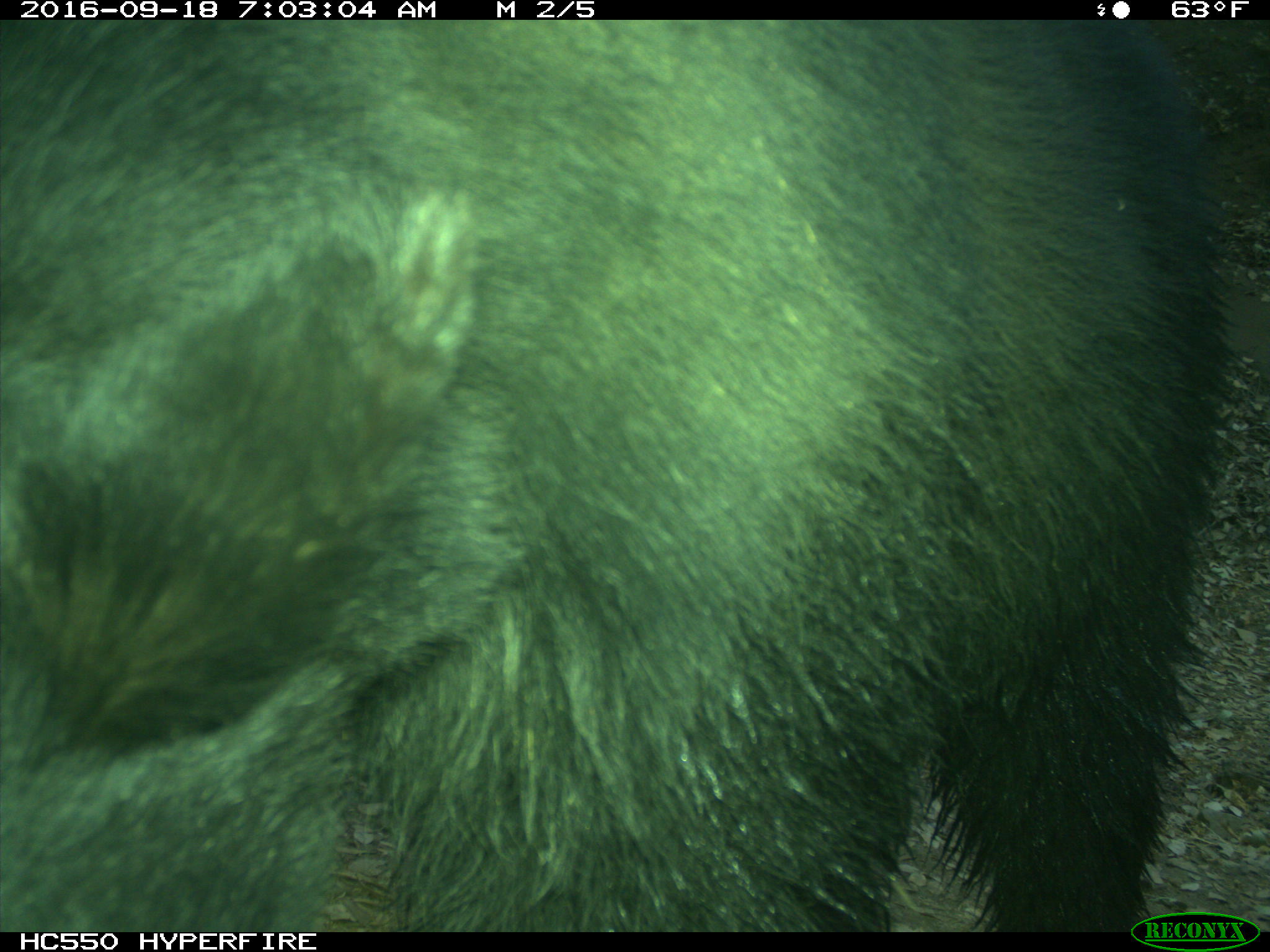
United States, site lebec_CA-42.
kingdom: Animalia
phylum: Chordata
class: Mammalia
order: Carnivora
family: Ursidae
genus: Ursus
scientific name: Ursus americanus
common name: american black bear